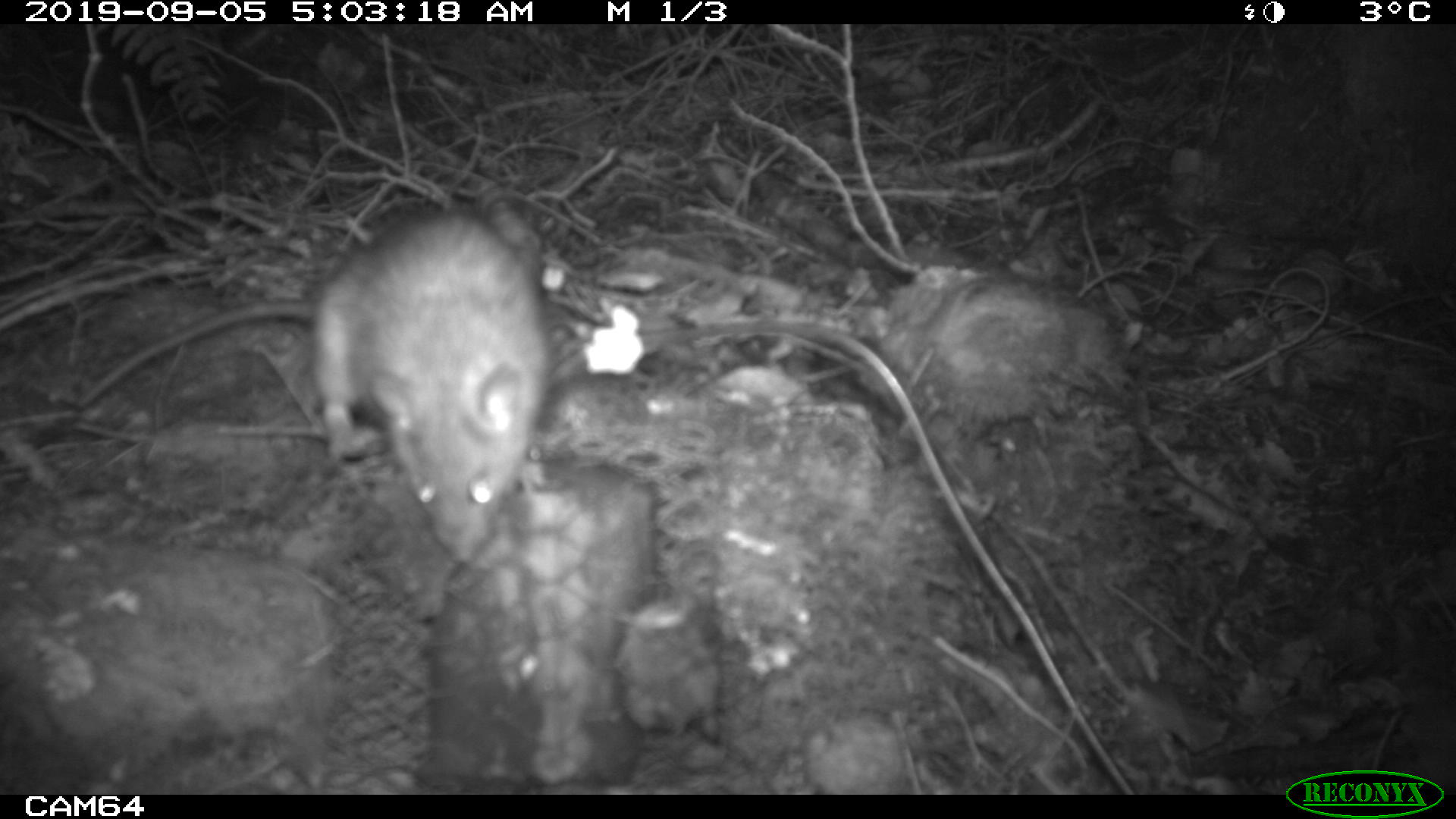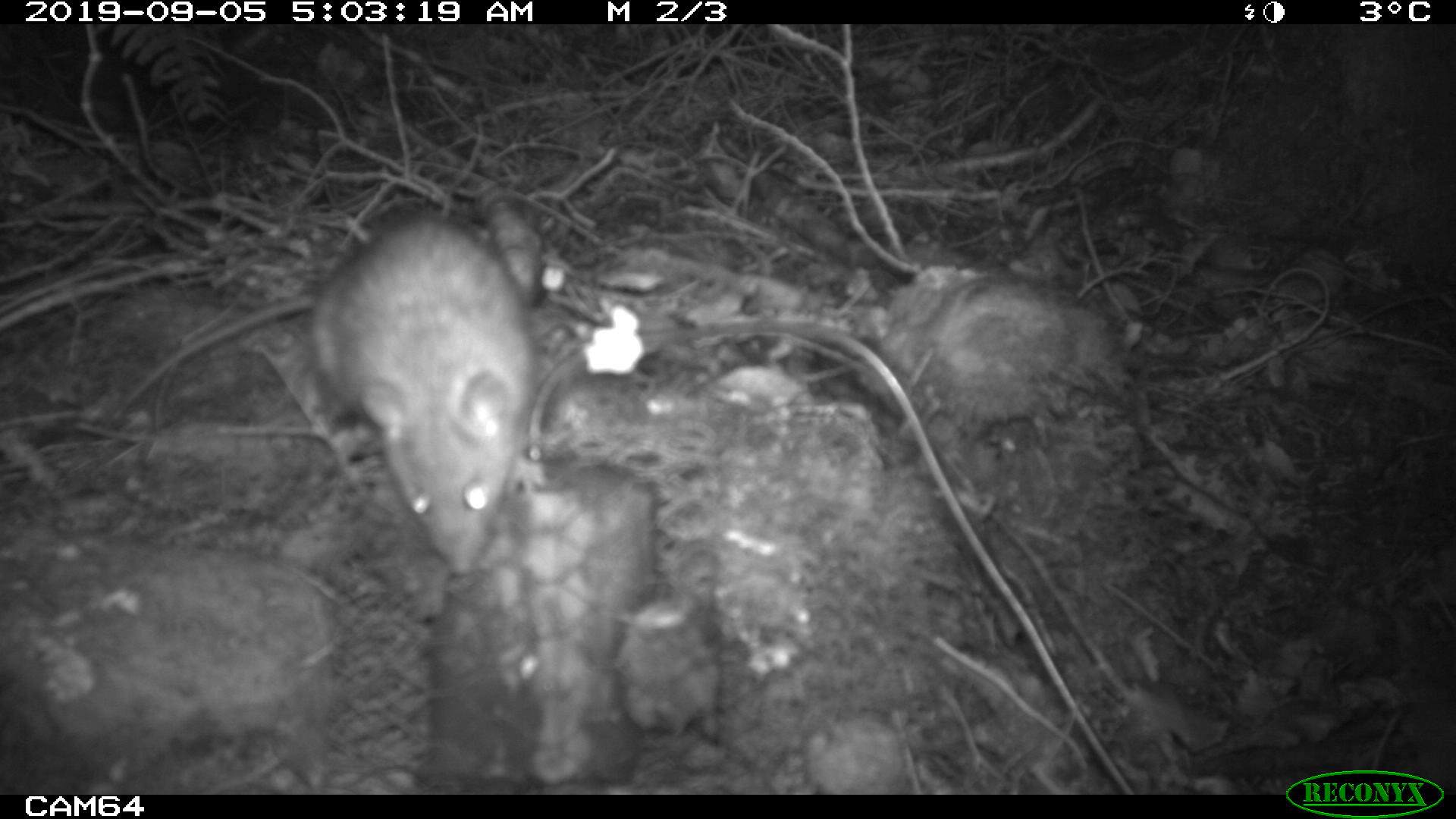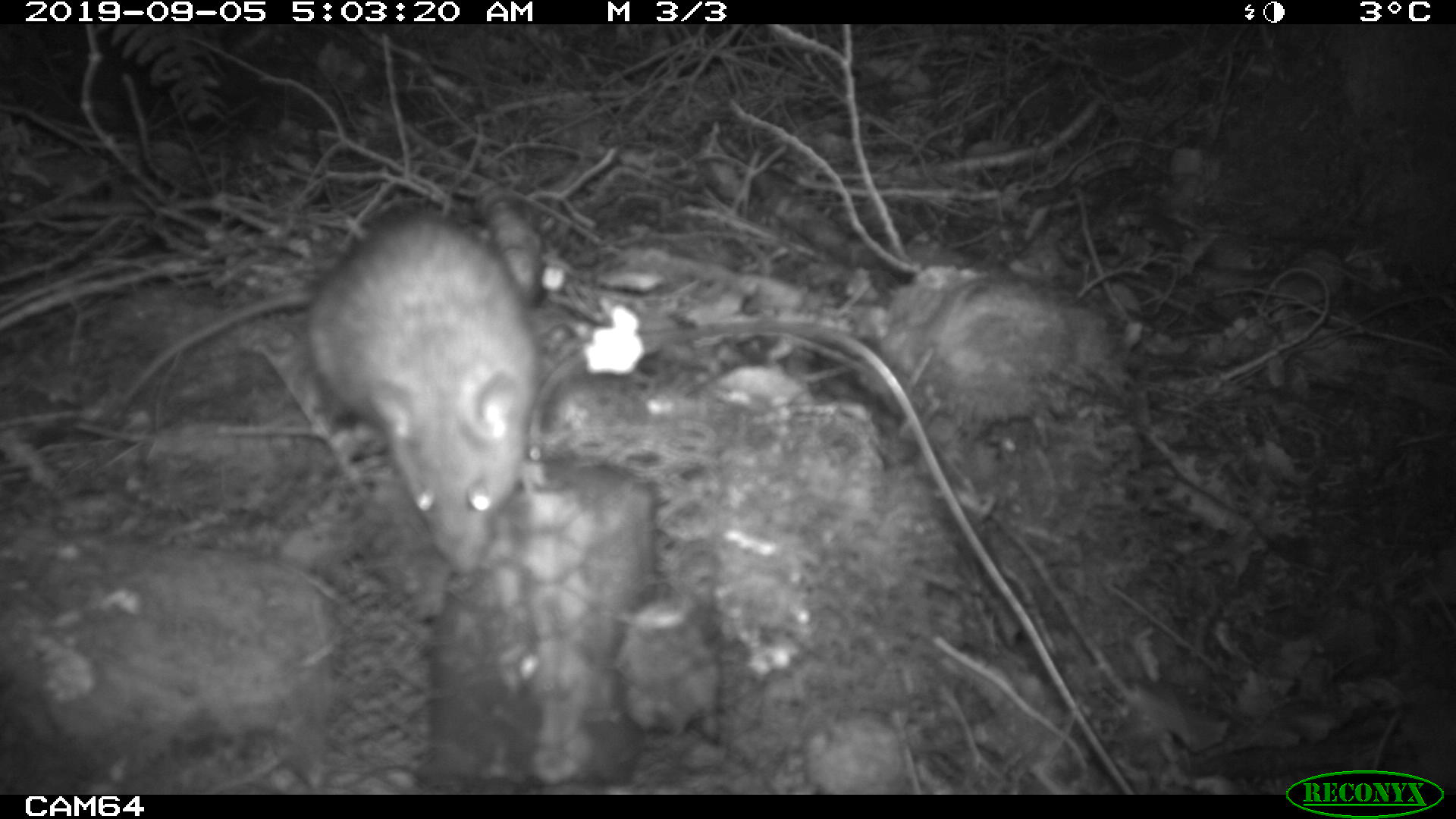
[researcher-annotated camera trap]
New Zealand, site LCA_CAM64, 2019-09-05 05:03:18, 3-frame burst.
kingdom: Animalia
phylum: Chordata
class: Mammalia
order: Rodentia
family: Muridae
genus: Rattus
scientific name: Rattus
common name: rat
Rat (Rattus).